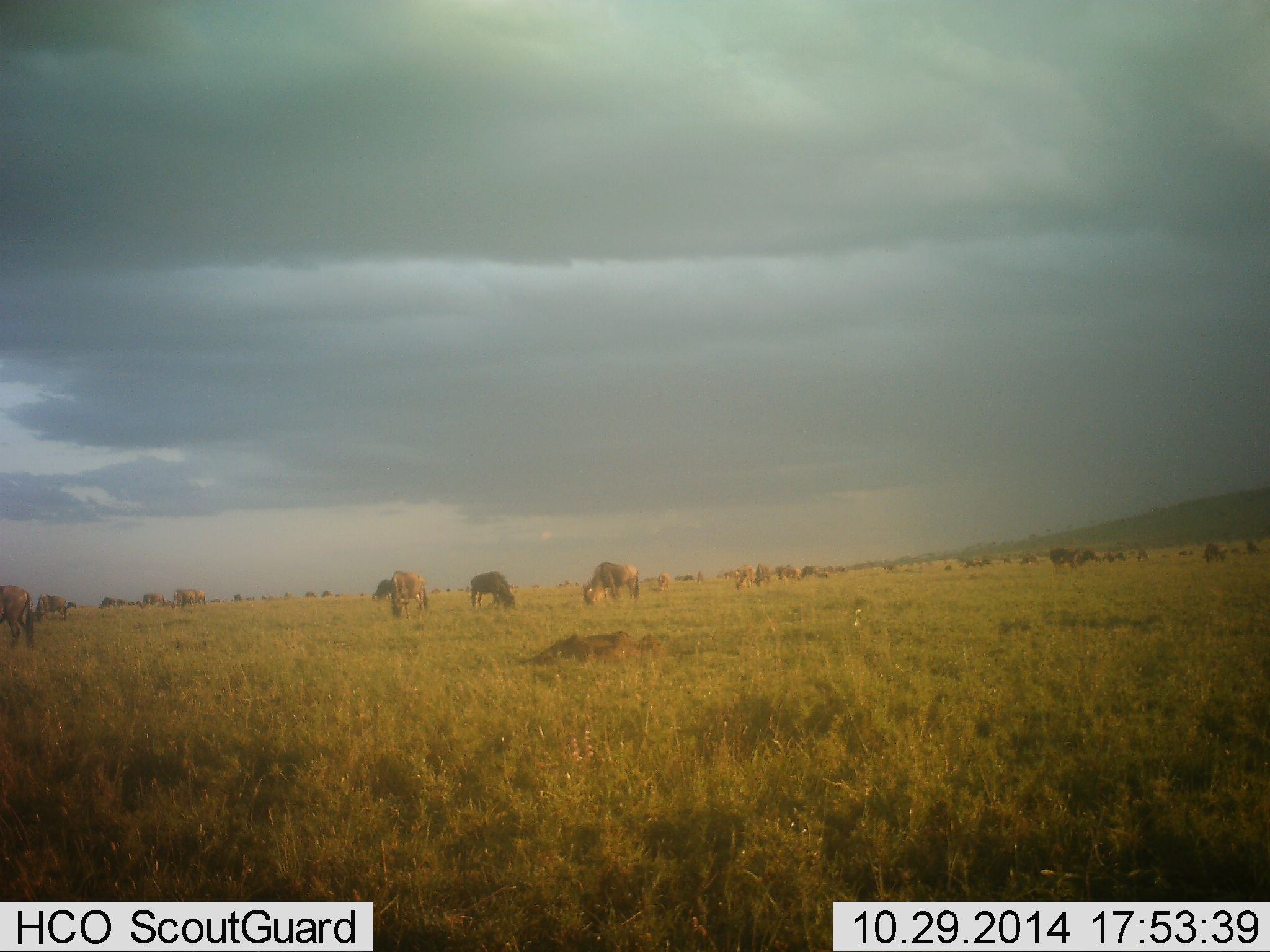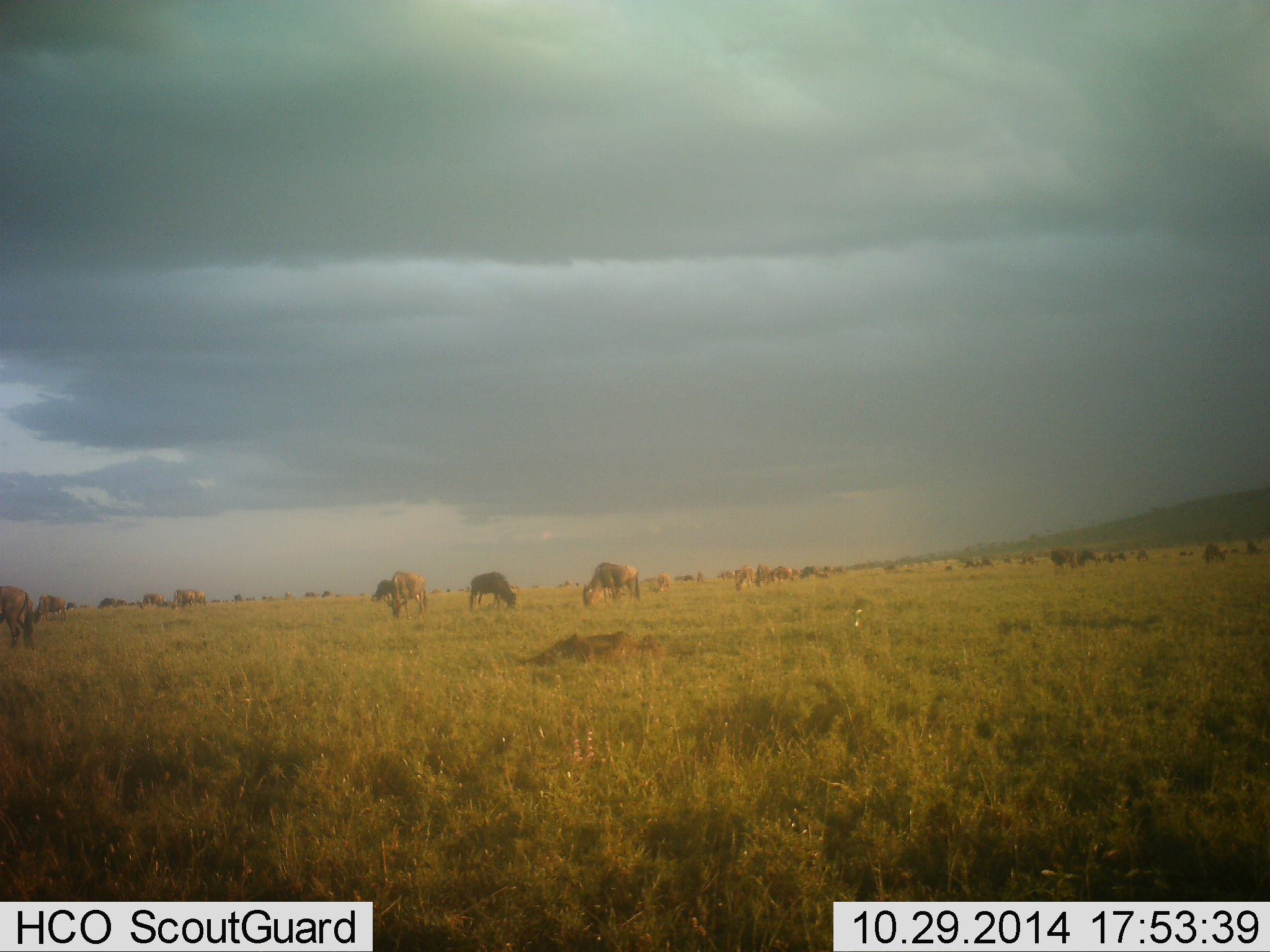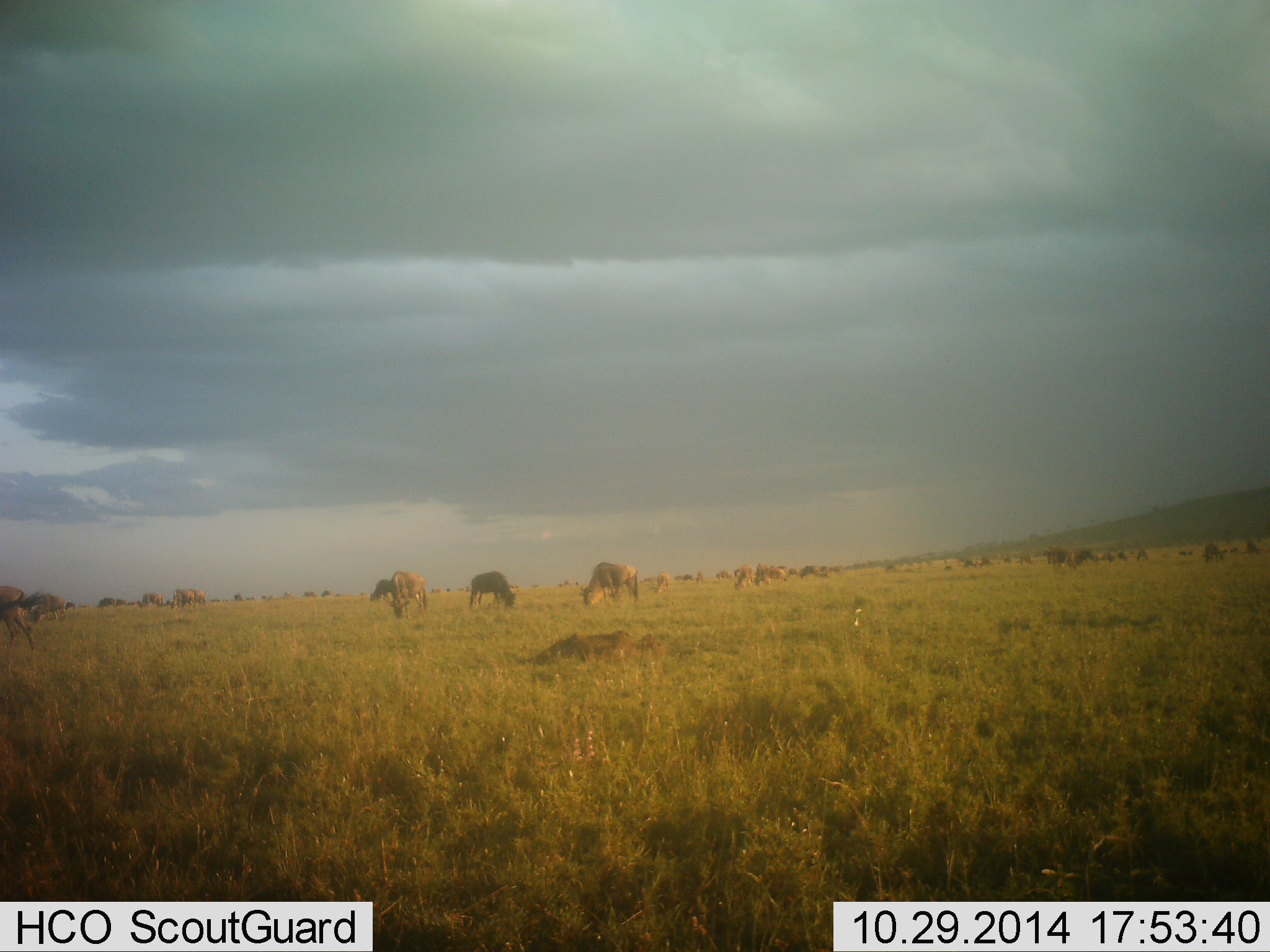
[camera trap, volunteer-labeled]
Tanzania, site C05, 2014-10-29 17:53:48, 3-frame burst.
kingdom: Animalia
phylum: Chordata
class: Mammalia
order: Artiodactyla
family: Bovidae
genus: Connochaetes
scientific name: Connochaetes taurinus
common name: blue wildebeest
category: wildebeest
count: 51+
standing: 50%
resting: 10%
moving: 20%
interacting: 0%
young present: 0%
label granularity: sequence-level